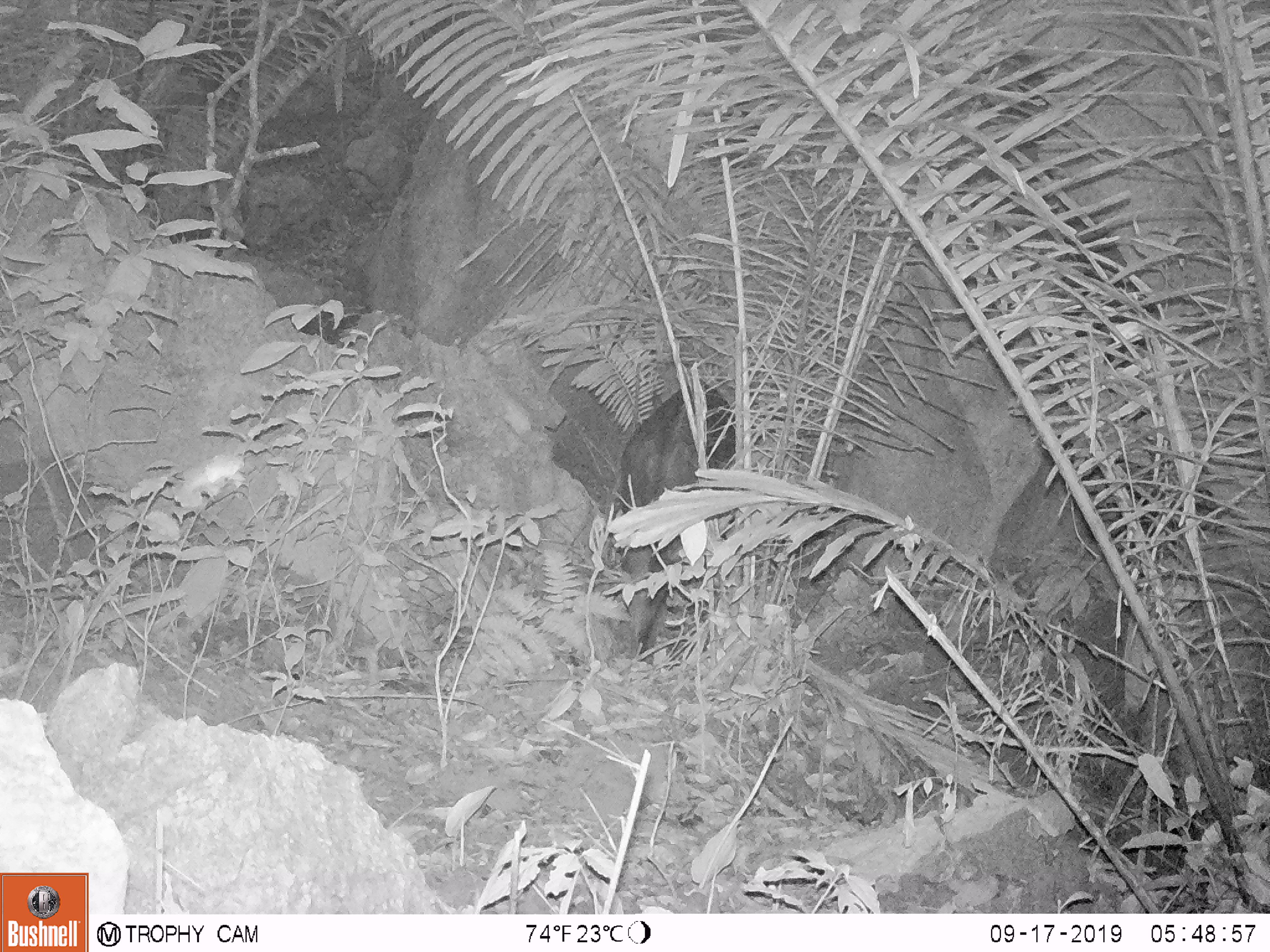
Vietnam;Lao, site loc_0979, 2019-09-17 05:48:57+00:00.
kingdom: Animalia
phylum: Chordata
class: Mammalia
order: Artiodactyla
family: Bovidae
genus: Capricornis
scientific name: Capricornis sumatraensis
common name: chinese serow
Chinese serow (Capricornis sumatraensis). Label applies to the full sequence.